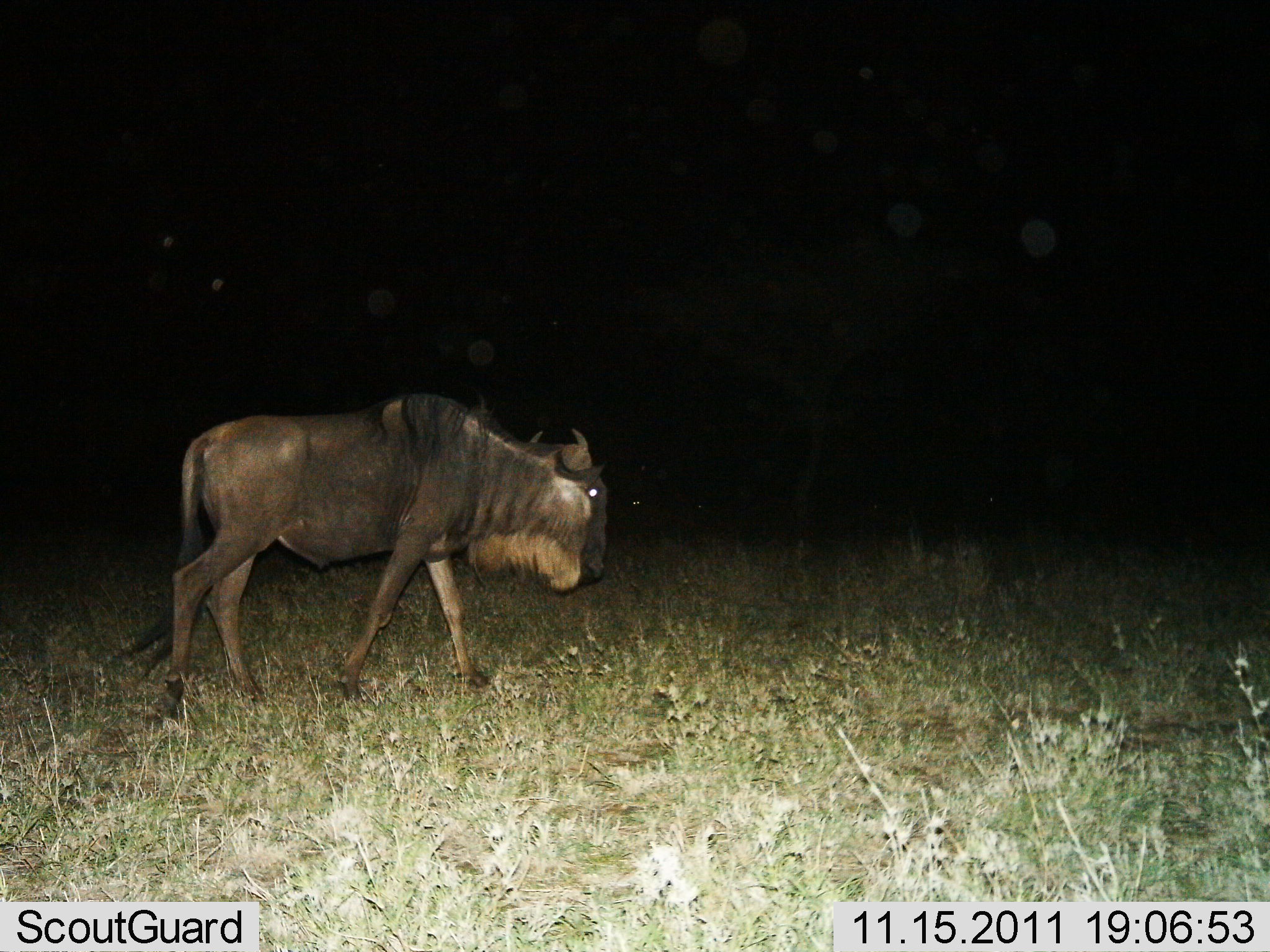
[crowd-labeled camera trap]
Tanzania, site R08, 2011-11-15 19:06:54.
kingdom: Animalia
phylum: Chordata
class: Mammalia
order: Artiodactyla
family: Bovidae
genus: Connochaetes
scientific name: Connochaetes taurinus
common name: blue wildebeest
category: wildebeest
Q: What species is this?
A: Wildebeest (blue wildebeest) (Connochaetes taurinus).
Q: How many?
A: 1.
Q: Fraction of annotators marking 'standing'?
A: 0%.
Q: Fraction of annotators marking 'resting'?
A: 0%.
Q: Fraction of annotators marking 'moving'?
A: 100%.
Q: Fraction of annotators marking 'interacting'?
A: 0%.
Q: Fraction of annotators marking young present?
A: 0%.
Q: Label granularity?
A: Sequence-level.